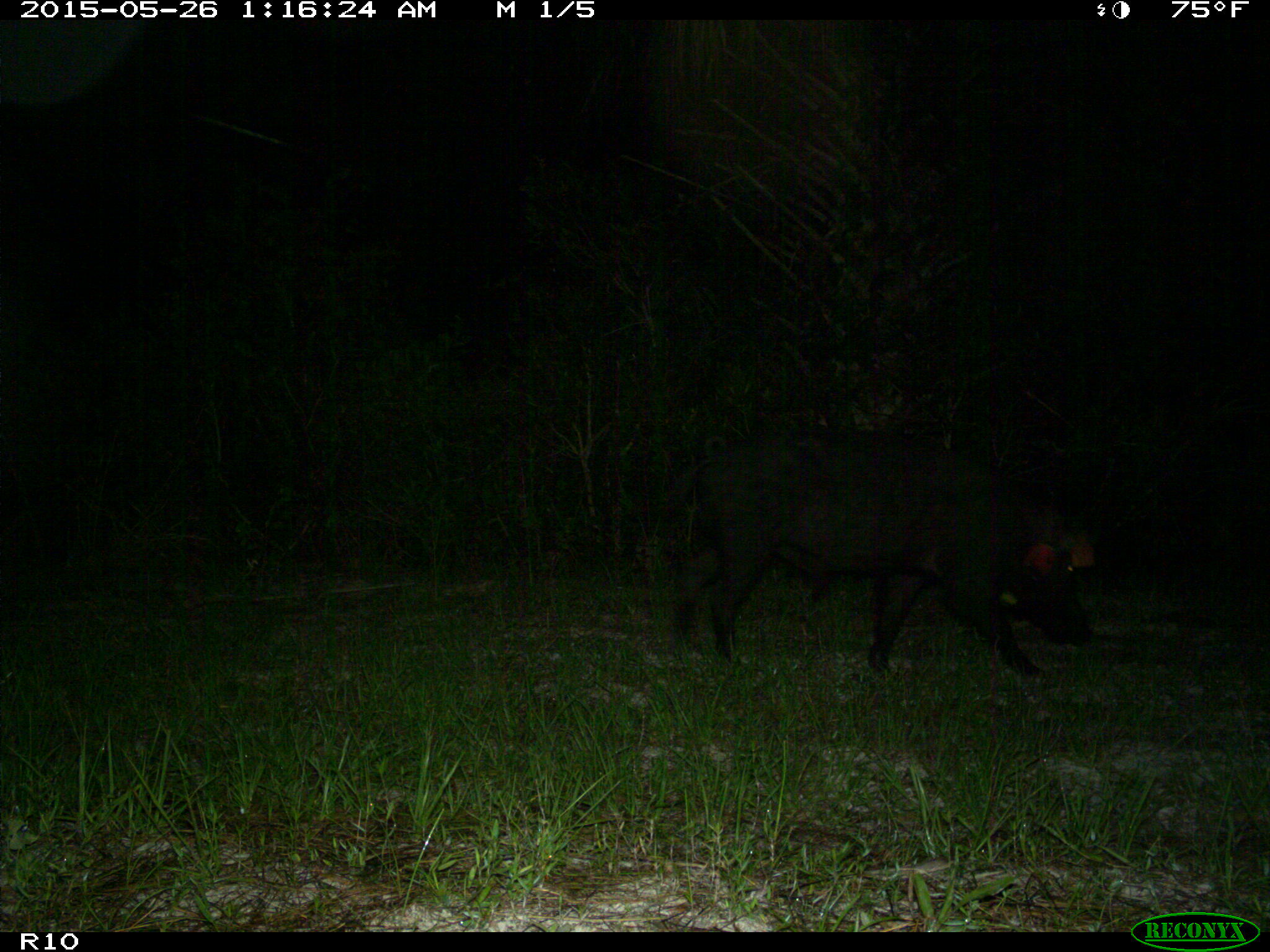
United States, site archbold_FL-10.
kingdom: Animalia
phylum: Chordata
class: Mammalia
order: Artiodactyla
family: Suidae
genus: Sus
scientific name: Sus scrofa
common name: wild boar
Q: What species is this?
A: Sus scrofa (wild boar).